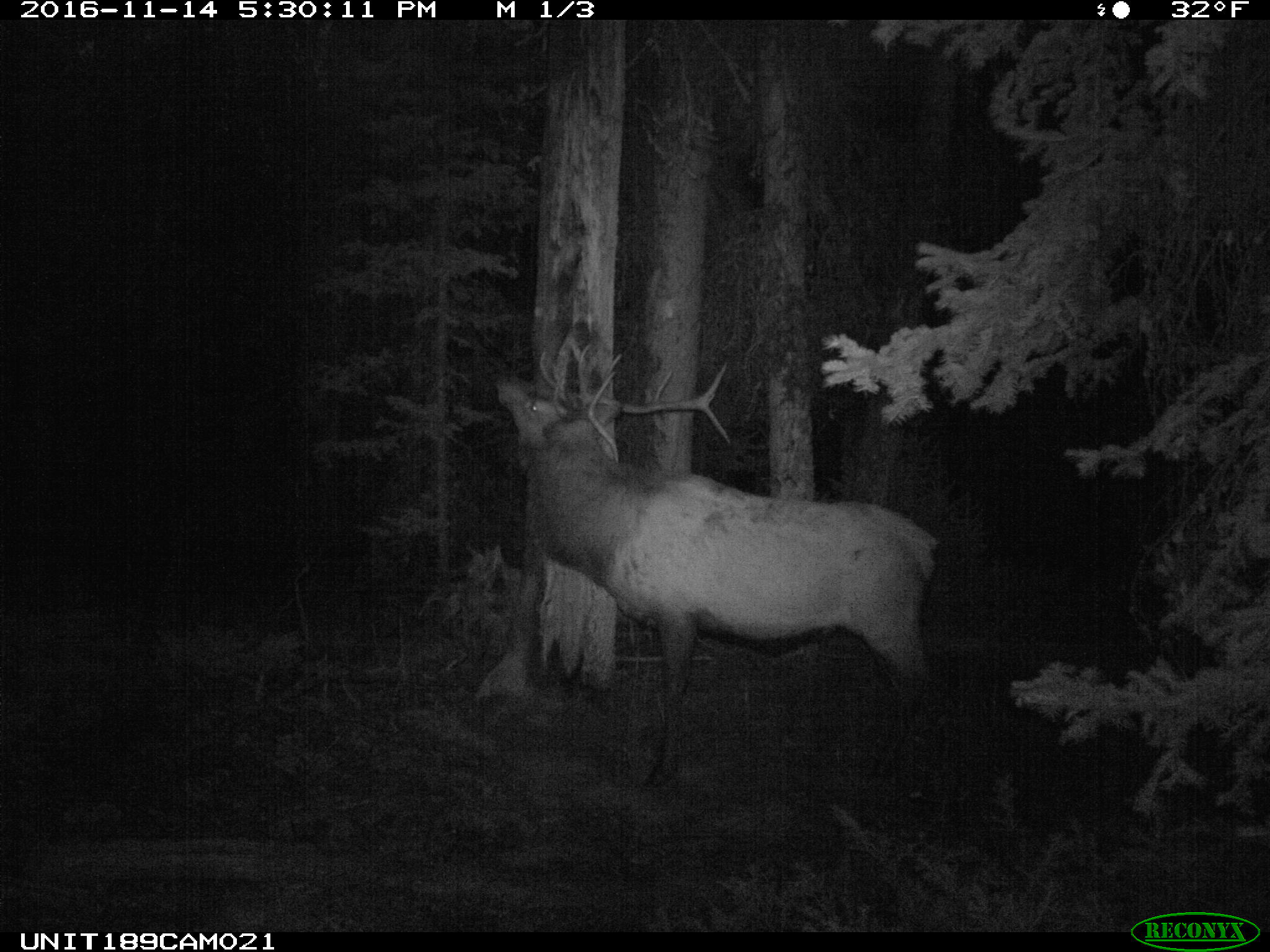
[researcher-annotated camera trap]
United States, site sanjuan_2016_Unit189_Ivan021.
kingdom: Animalia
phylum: Chordata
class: Mammalia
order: Artiodactyla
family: Cervidae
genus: Cervus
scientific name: Cervus elaphus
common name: red deer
Cervus elaphus (red deer).